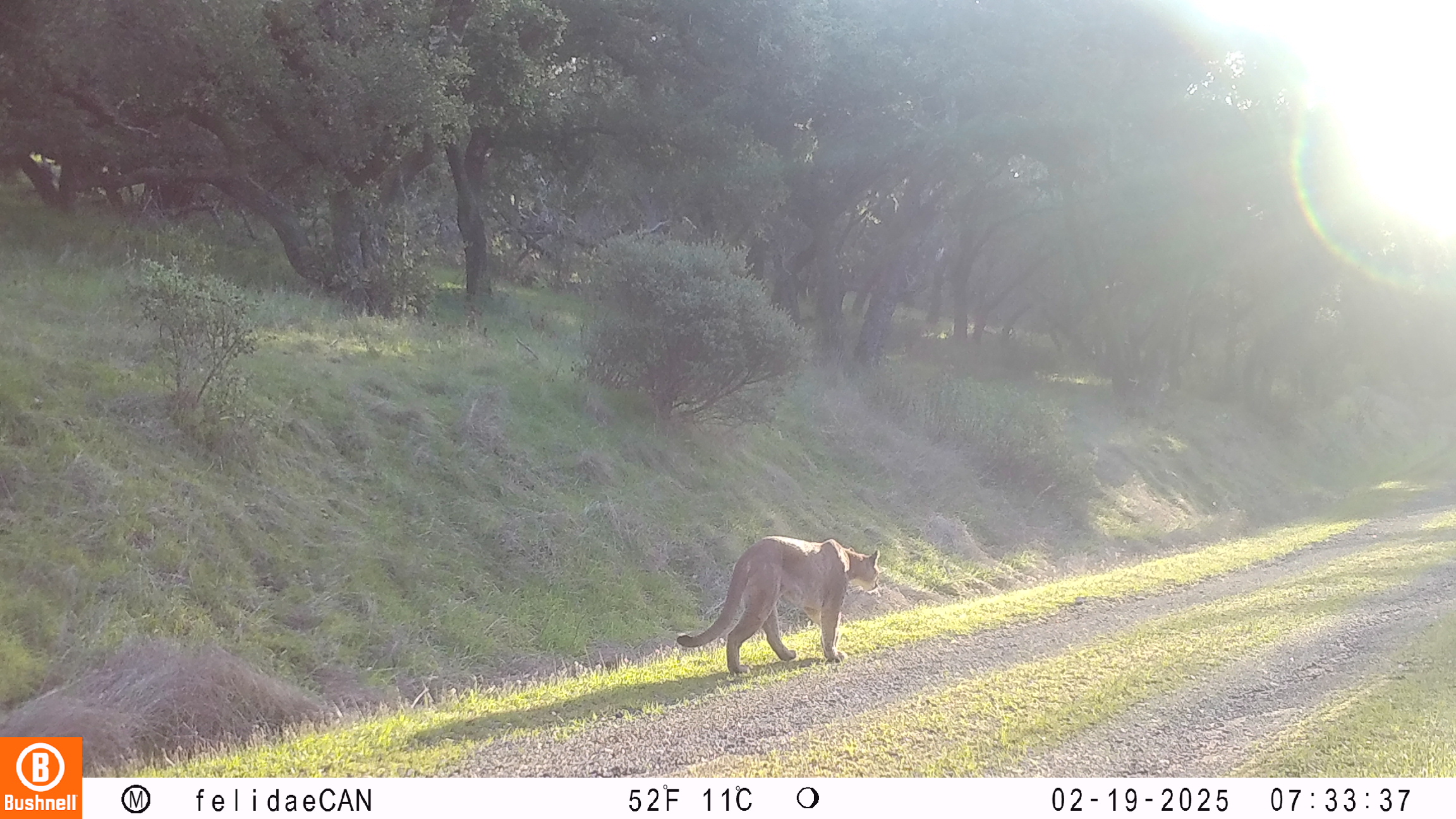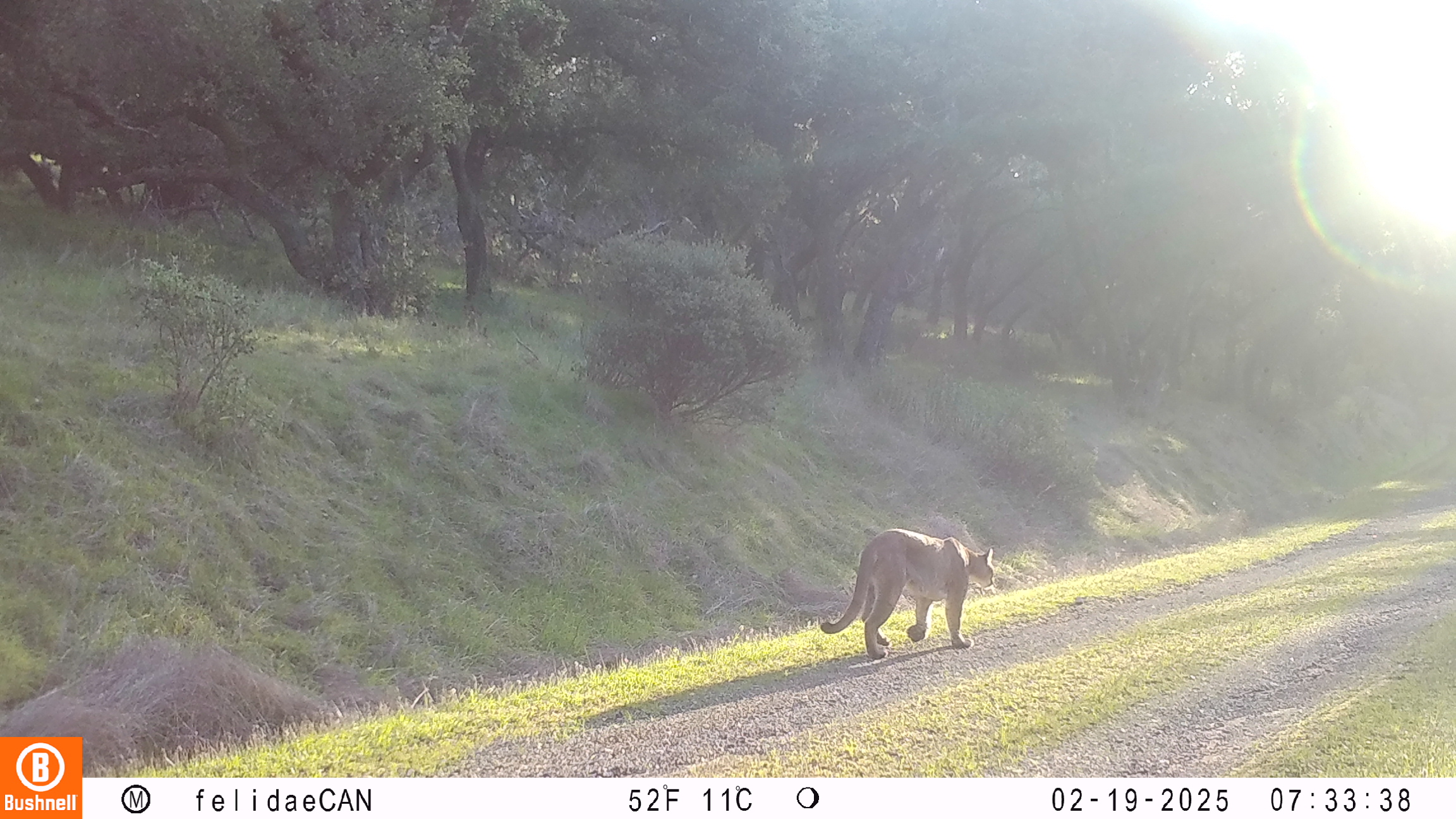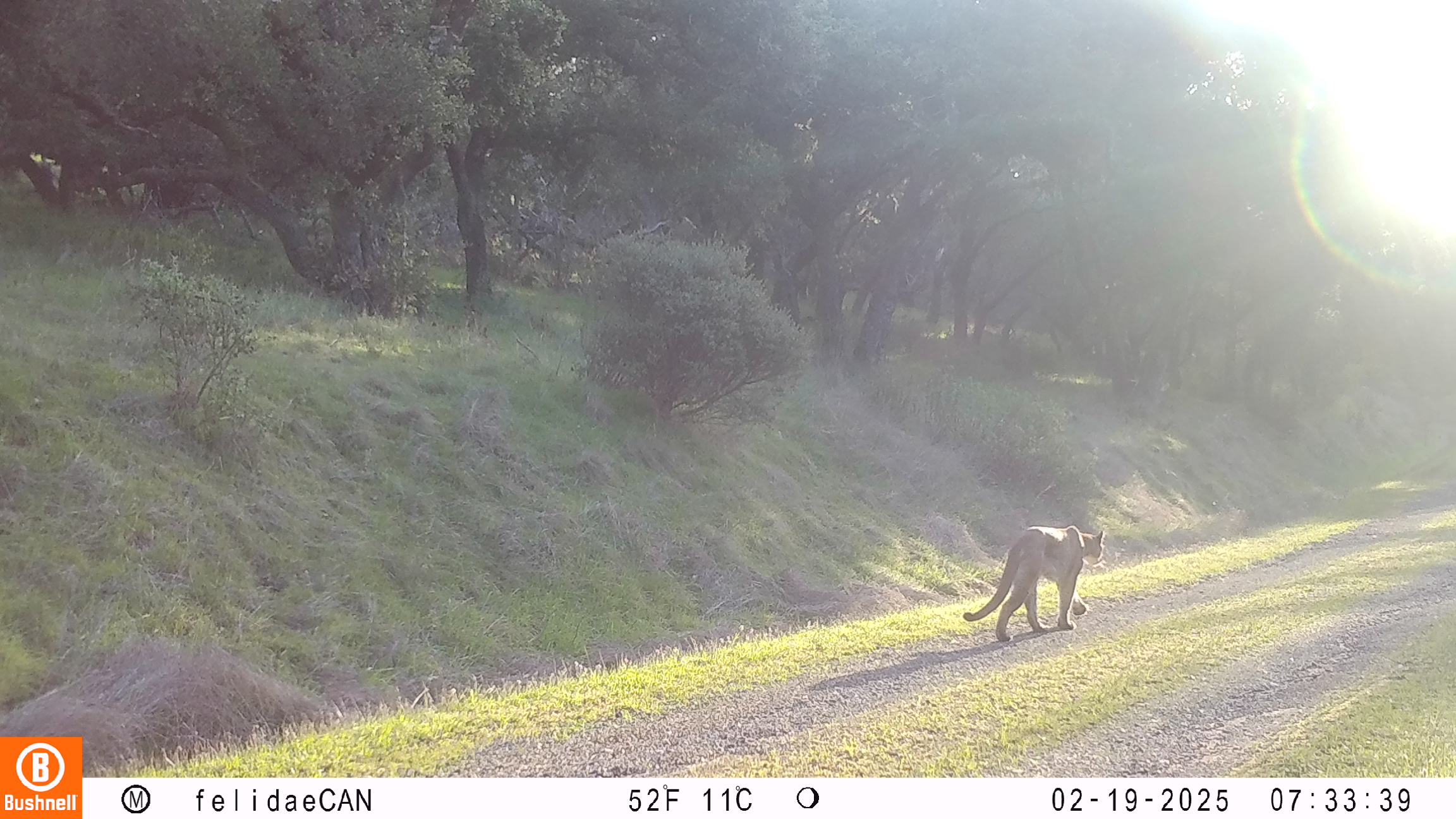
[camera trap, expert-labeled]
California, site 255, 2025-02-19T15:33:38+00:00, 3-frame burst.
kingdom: Animalia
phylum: Chordata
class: Mammalia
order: Carnivora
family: Felidae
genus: Puma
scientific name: Puma concolor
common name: puma